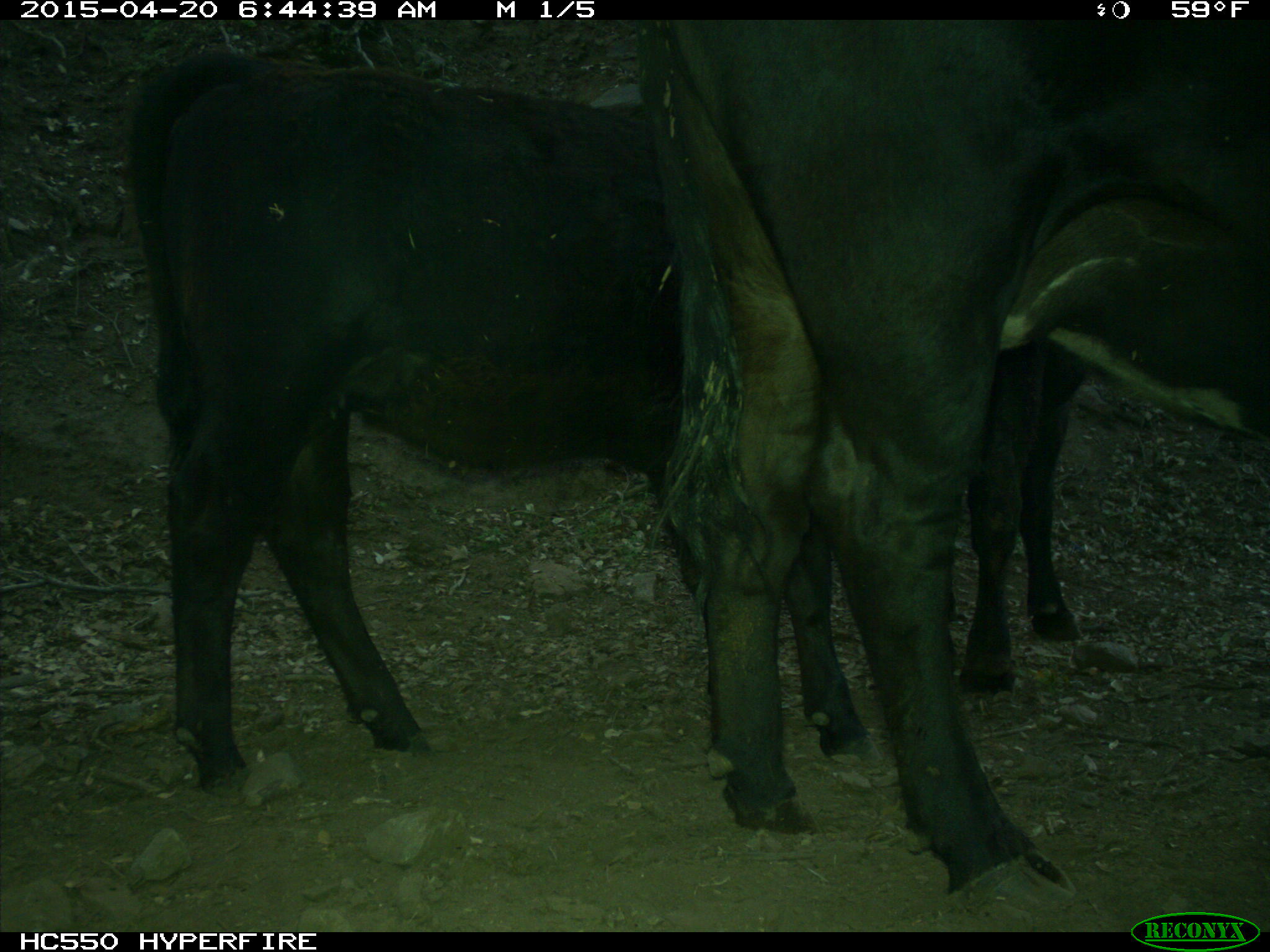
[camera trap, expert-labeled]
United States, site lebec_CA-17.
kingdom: Animalia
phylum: Chordata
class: Mammalia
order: Artiodactyla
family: Bovidae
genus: Bos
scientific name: Bos taurus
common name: domestic cow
Bos taurus (domestic cow).